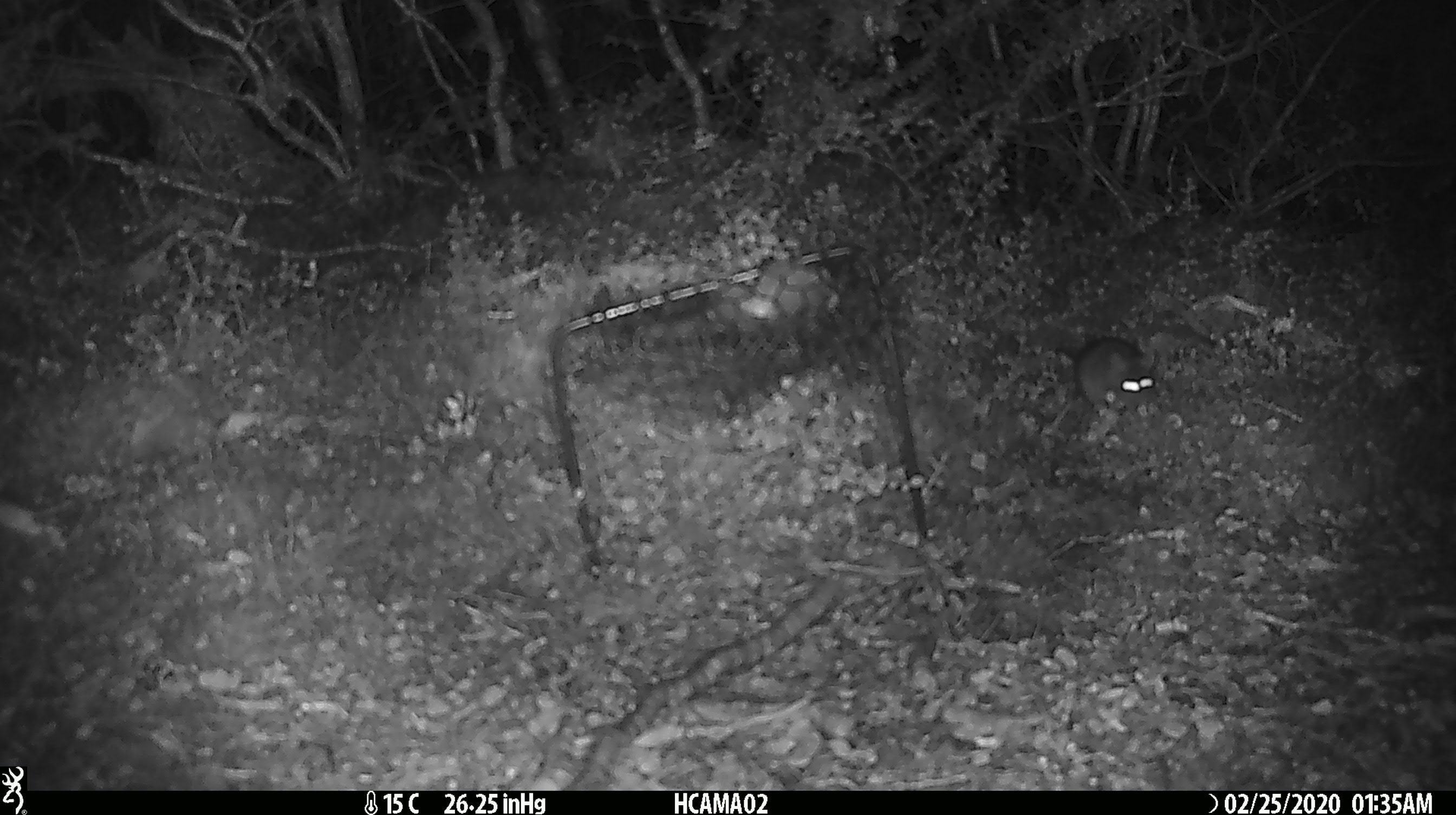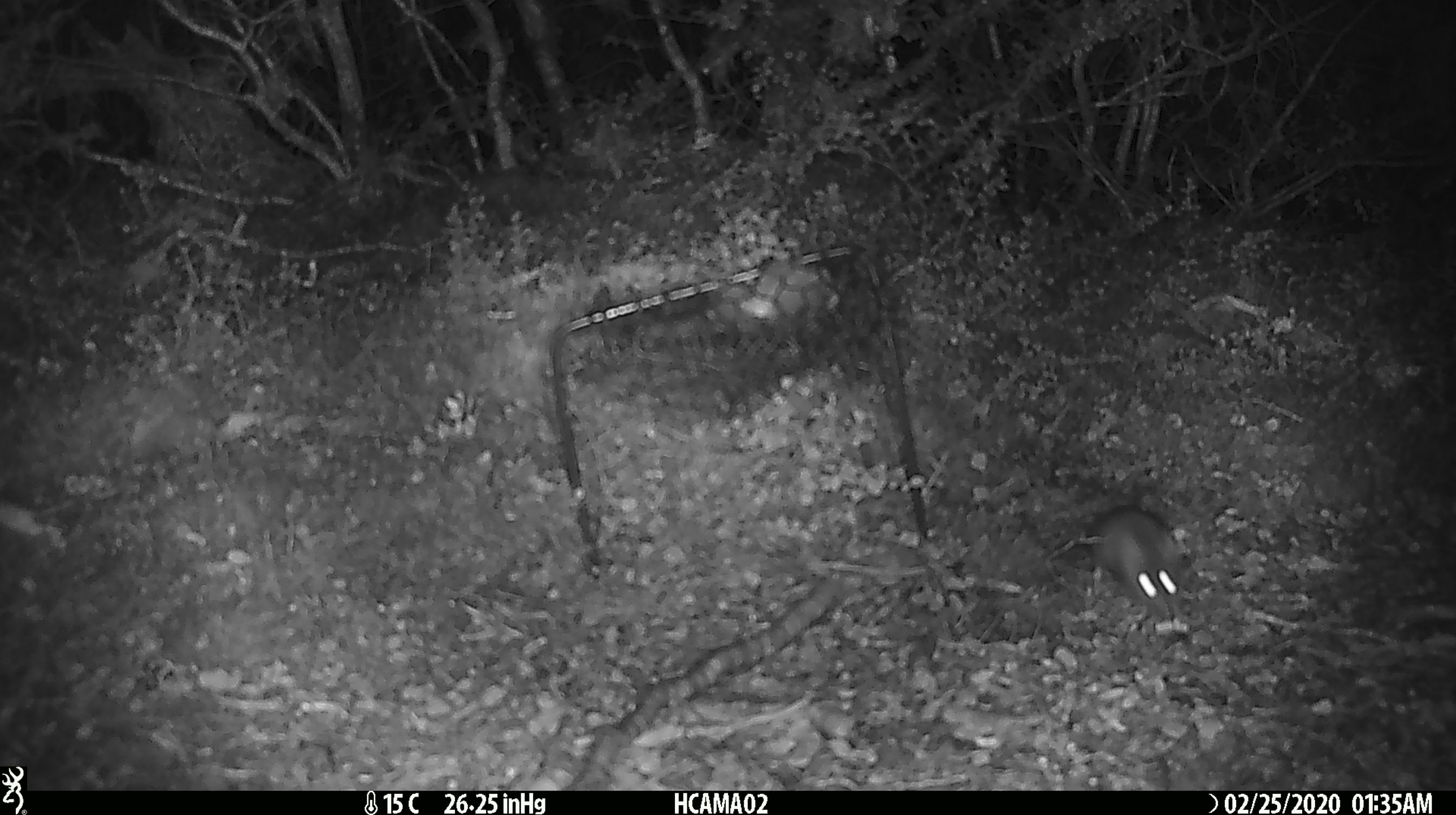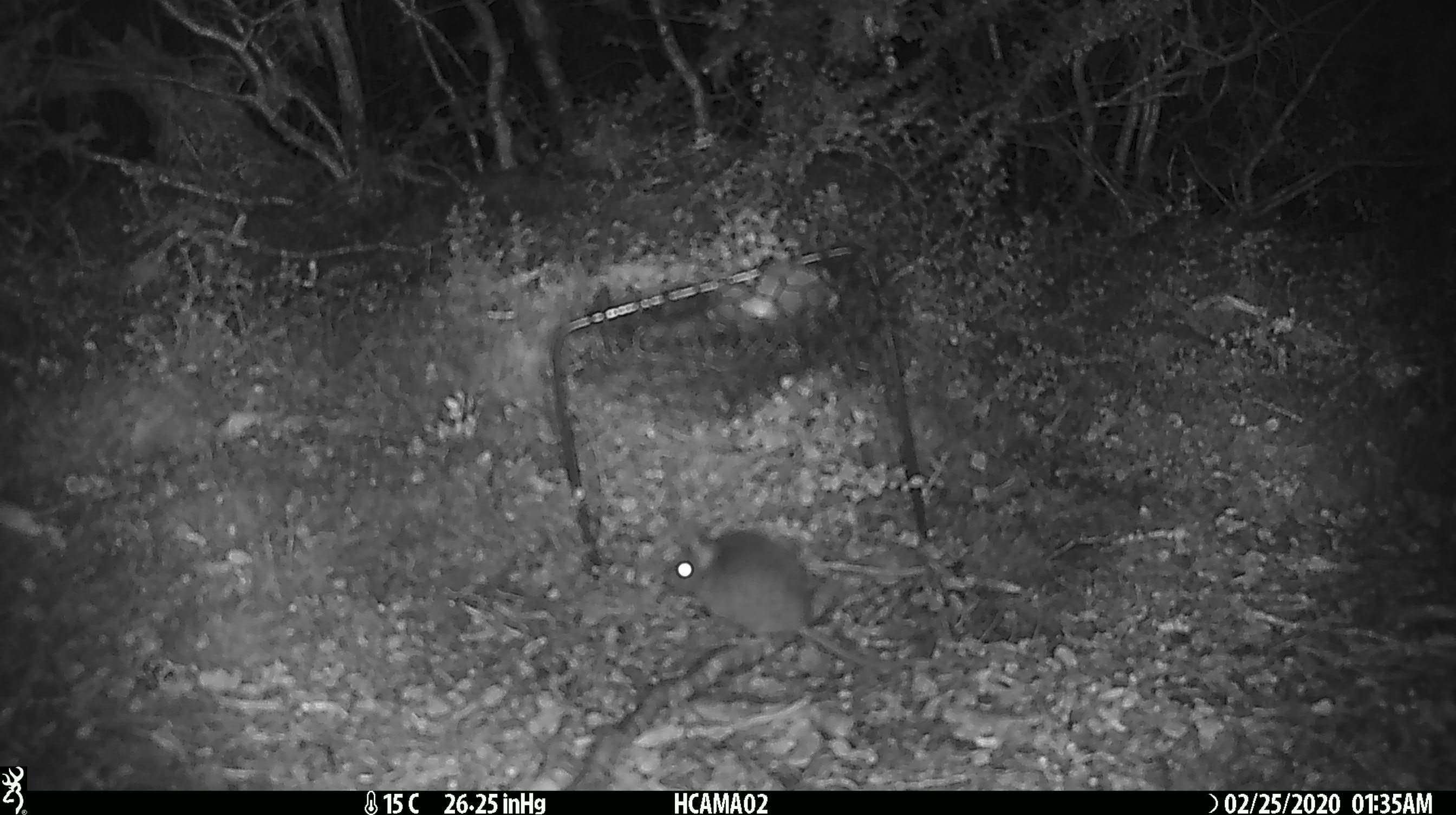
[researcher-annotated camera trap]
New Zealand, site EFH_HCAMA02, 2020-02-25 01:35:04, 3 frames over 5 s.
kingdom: Animalia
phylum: Chordata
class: Mammalia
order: Rodentia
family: Muridae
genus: Mus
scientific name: Mus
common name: mouse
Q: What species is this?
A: Mouse (Mus).